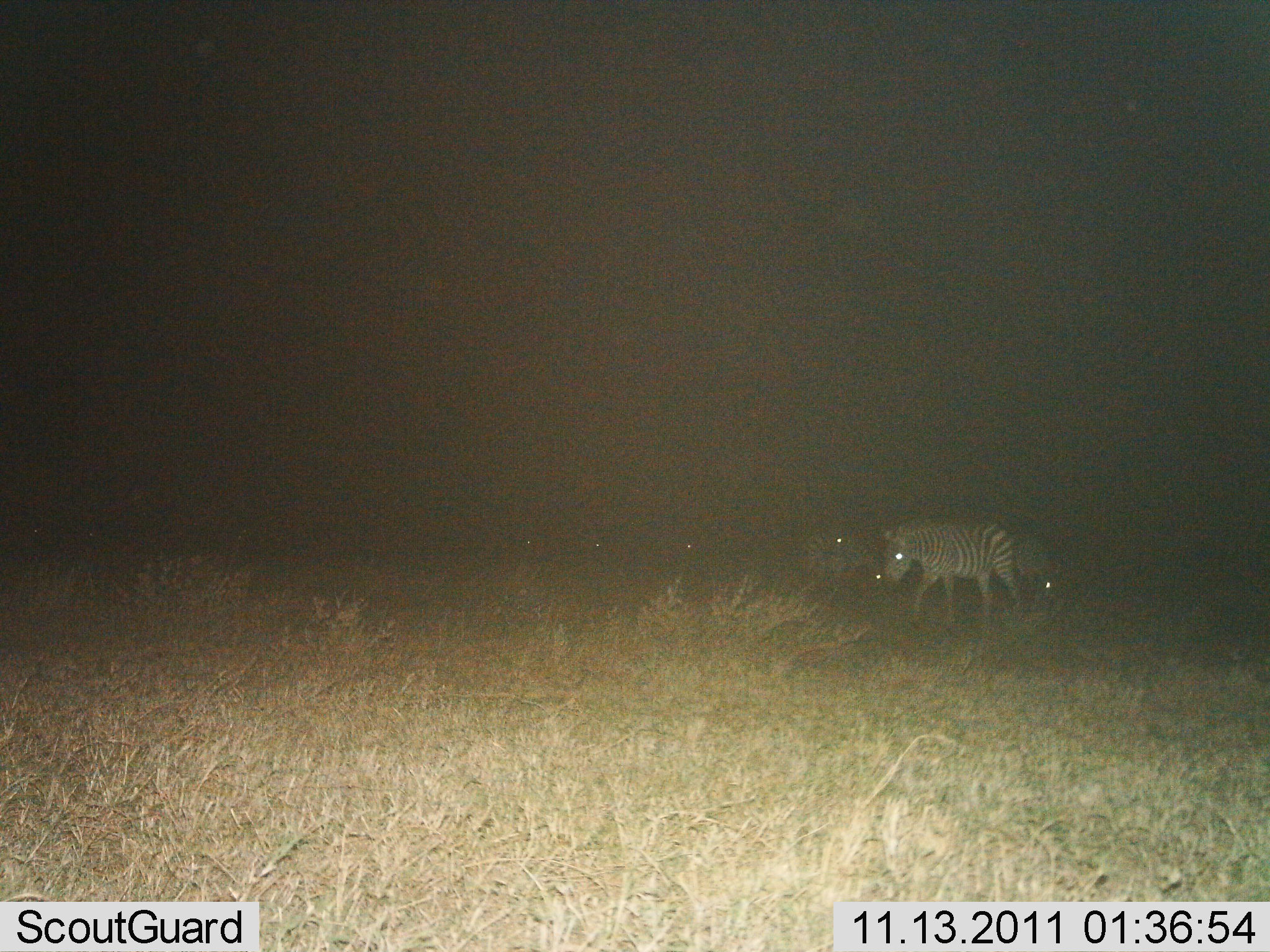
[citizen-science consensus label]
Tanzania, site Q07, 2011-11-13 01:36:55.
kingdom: Animalia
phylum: Chordata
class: Mammalia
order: Perissodactyla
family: Equidae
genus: Equus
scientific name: Equus quagga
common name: plains zebra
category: zebra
Zebra (plains zebra) (Equus quagga), count 6. Behavior (volunteer vote fractions): standing 53%, resting 0%, moving 53%, interacting 0%. Young present (vote fraction): 0%. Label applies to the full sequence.